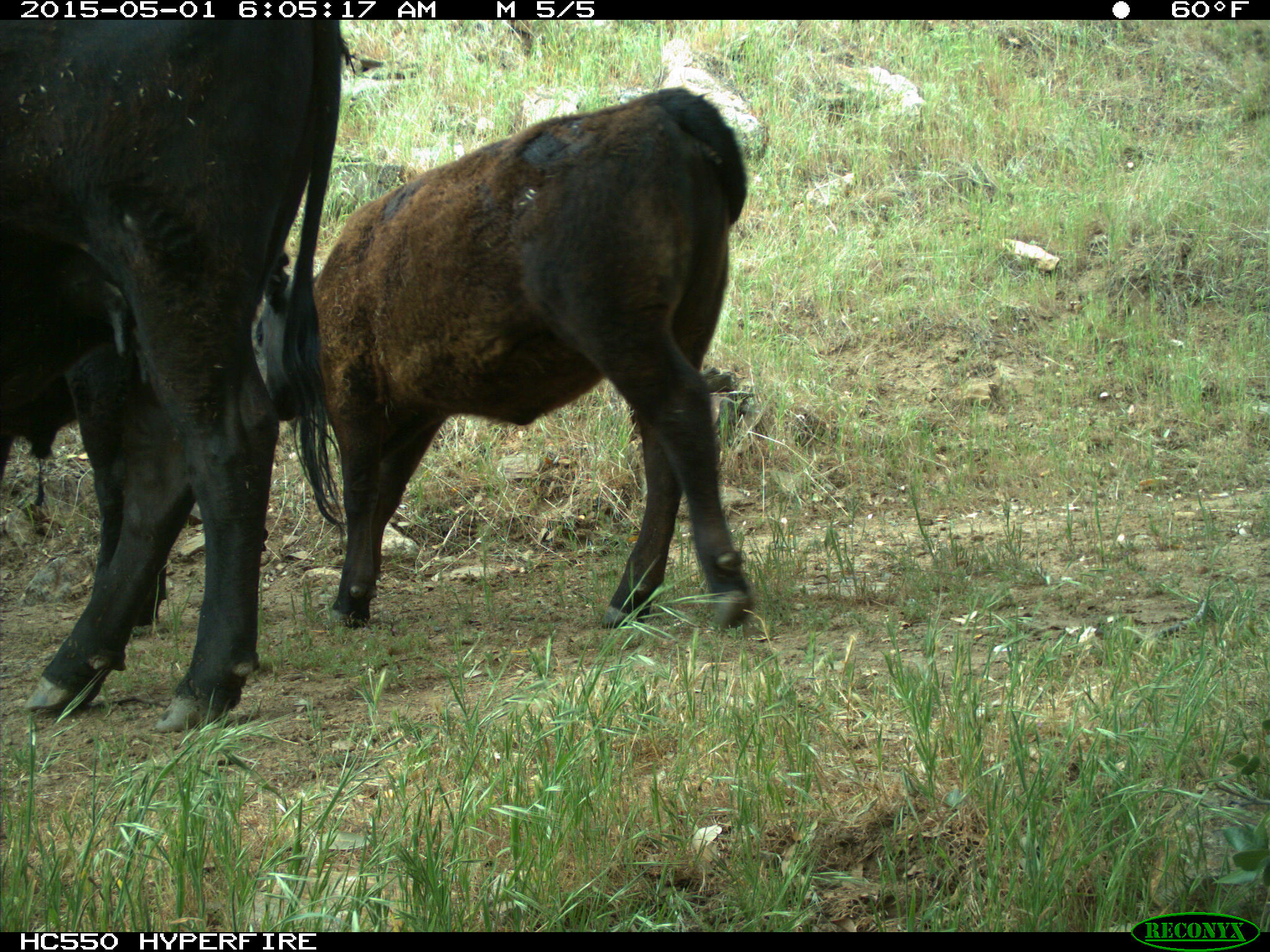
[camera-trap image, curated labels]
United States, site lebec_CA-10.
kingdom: Animalia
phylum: Chordata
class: Mammalia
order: Artiodactyla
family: Bovidae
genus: Bos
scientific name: Bos taurus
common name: domestic cow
Bos taurus (domestic cow).